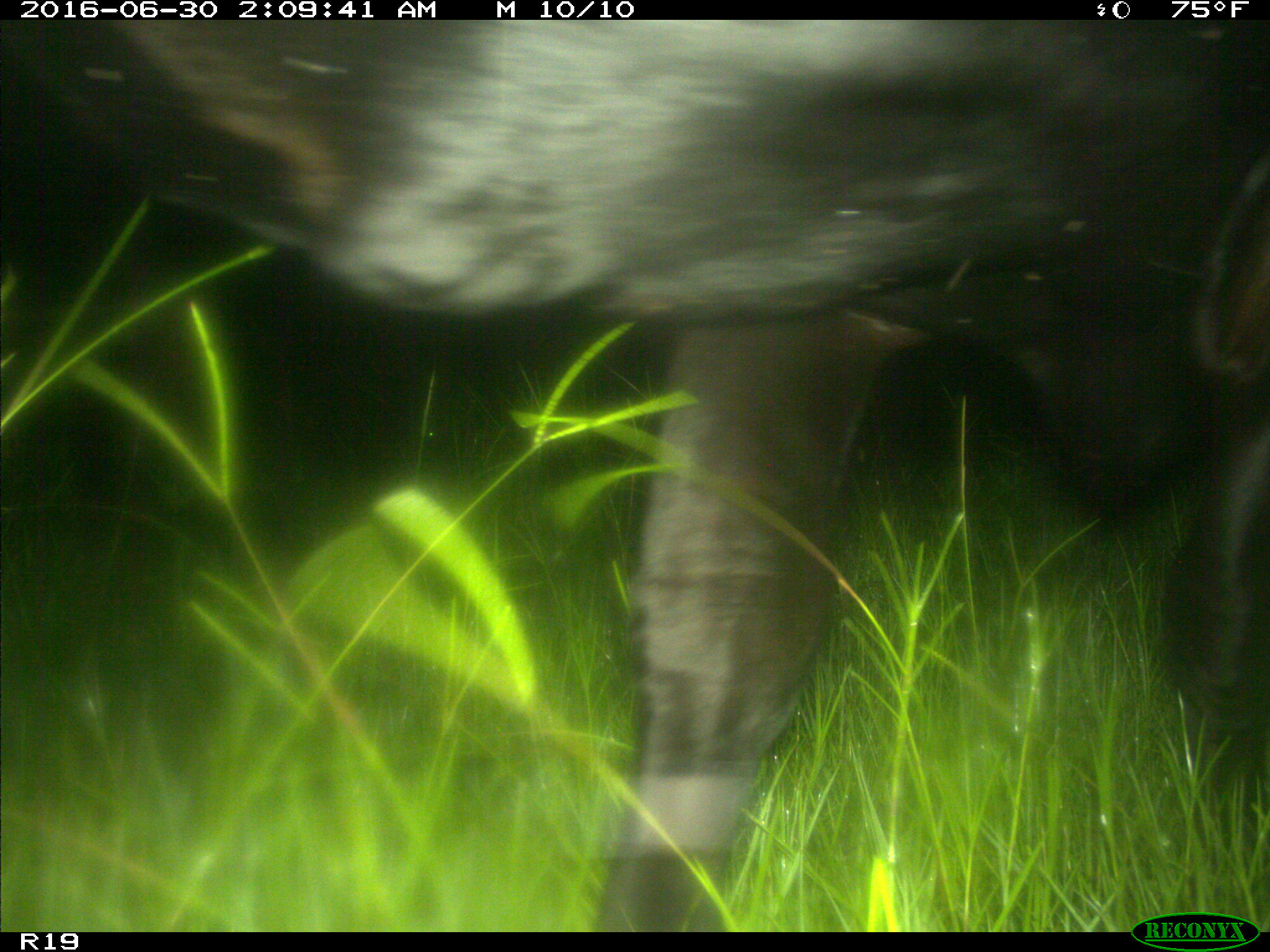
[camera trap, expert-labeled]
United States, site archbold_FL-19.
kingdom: Animalia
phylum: Chordata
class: Mammalia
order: Artiodactyla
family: Bovidae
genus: Bos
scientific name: Bos taurus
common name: domestic cow